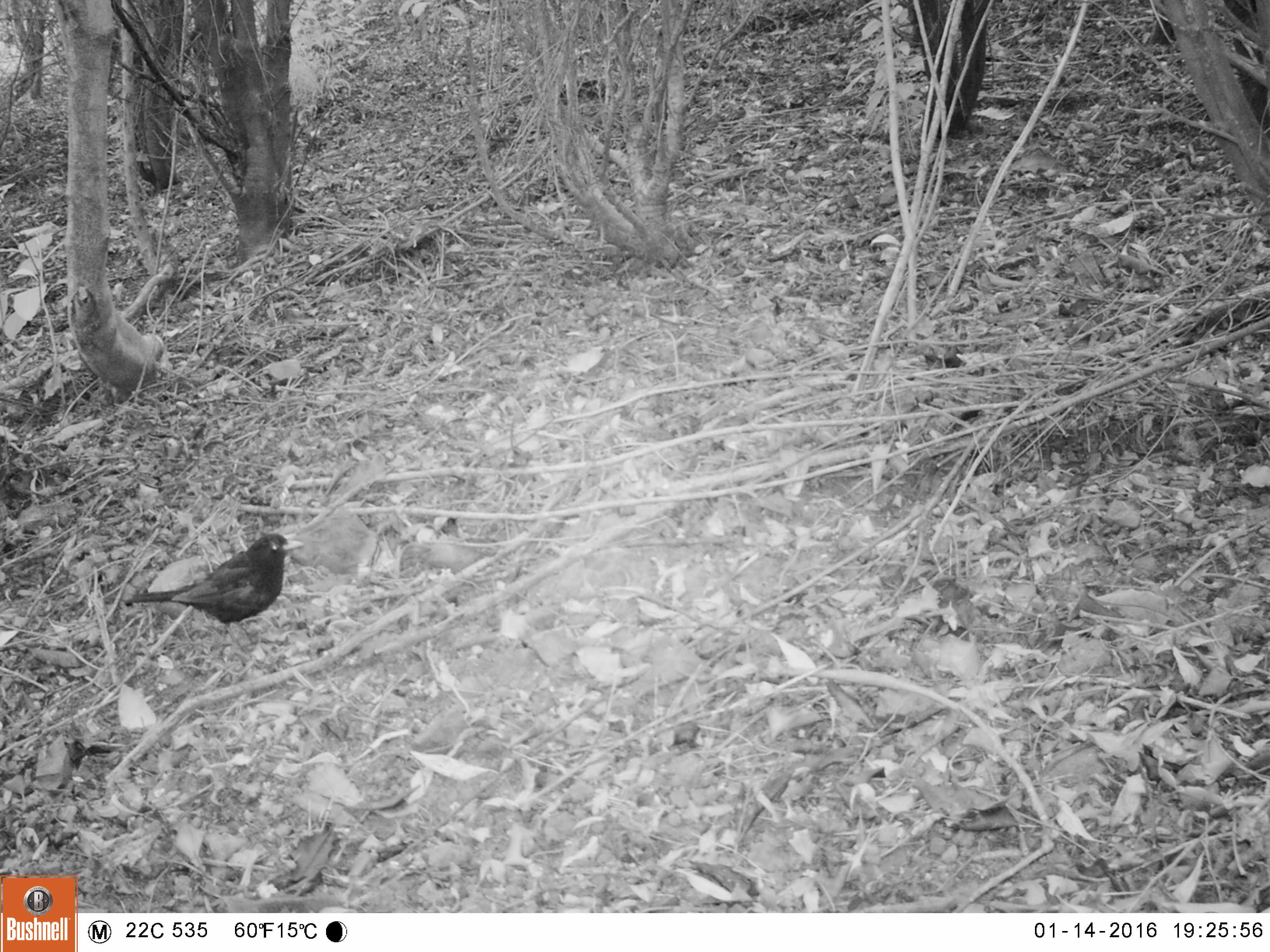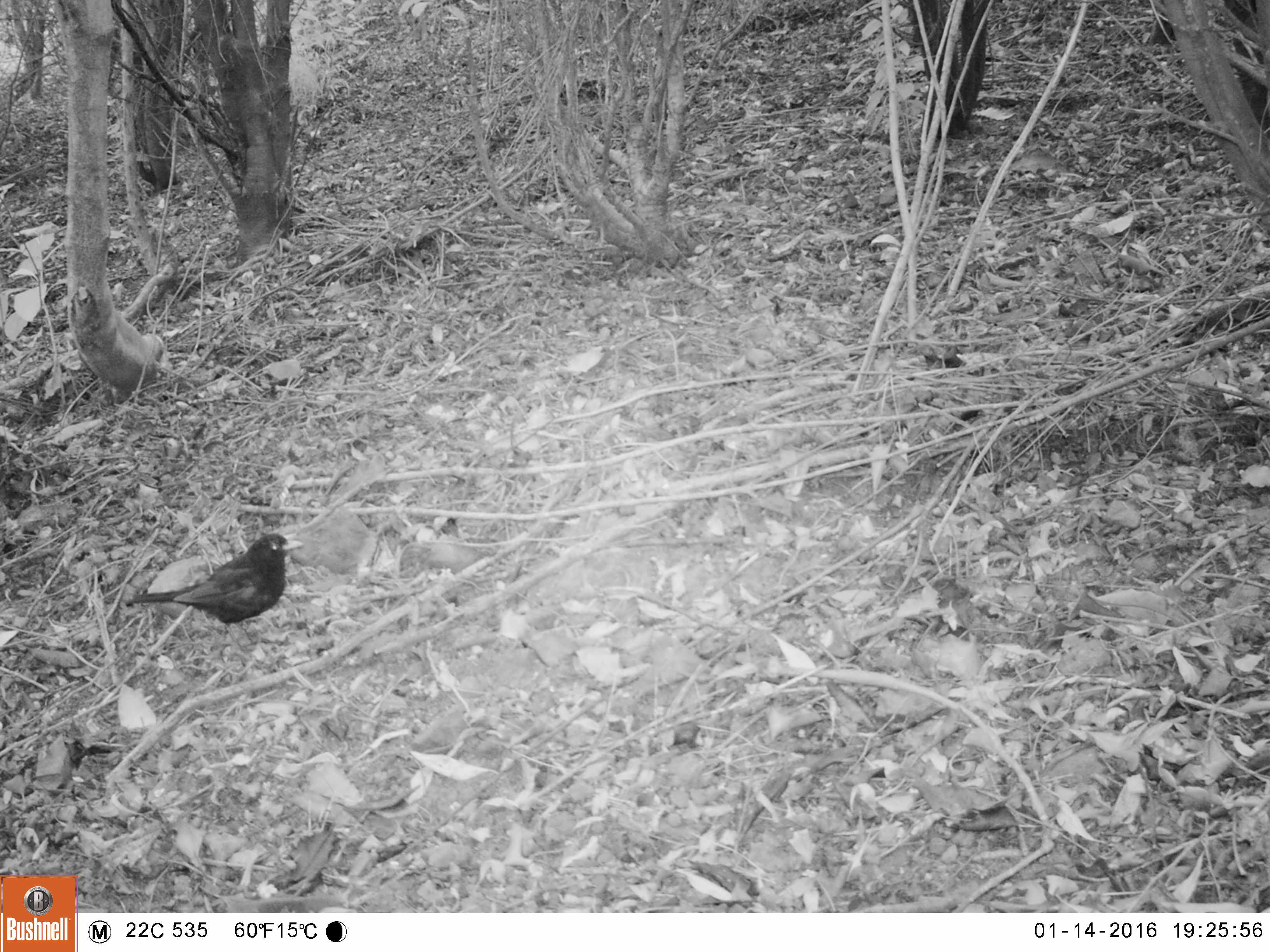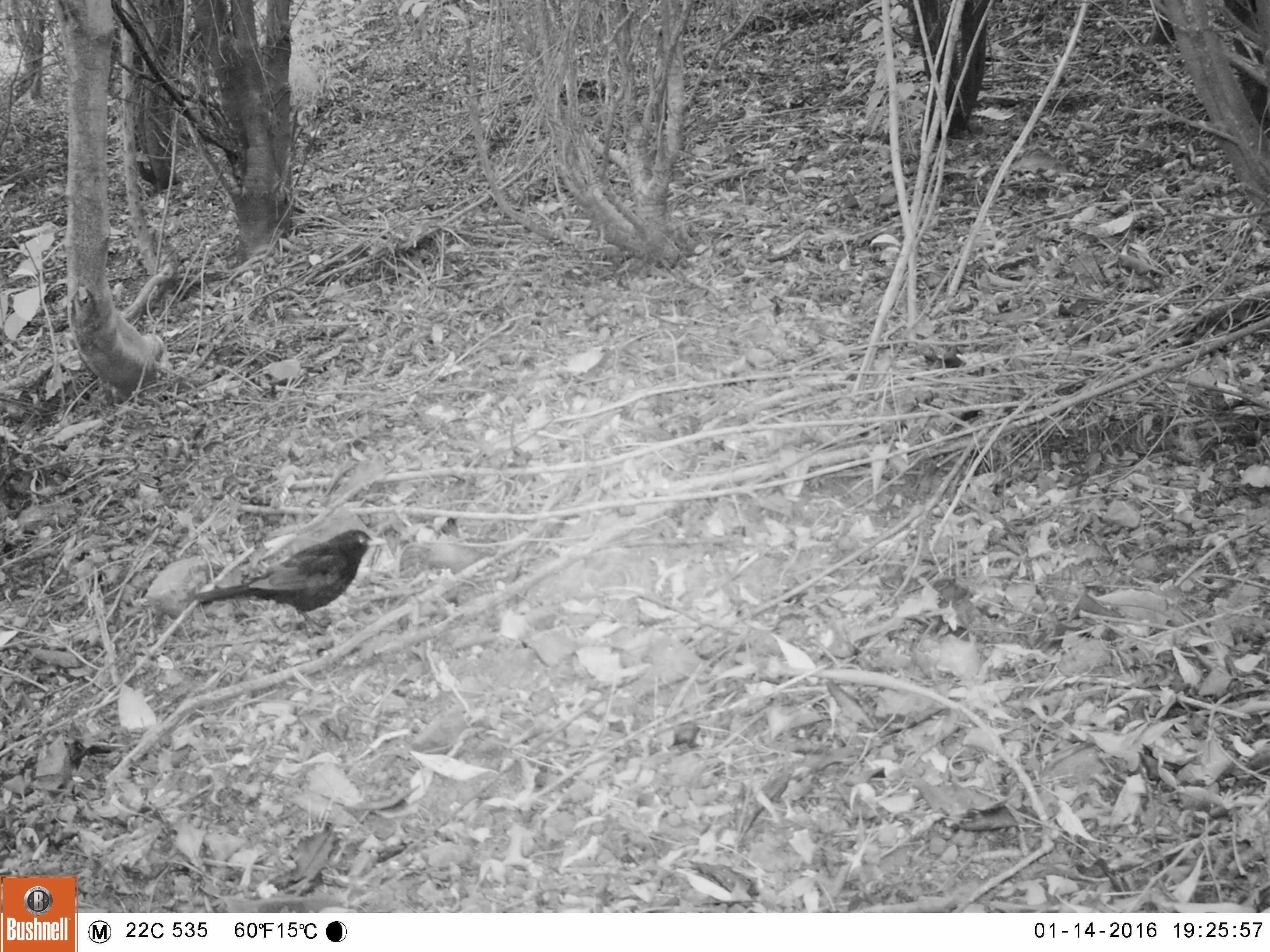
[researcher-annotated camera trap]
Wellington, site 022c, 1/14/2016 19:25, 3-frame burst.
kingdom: Animalia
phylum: Chordata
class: Aves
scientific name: Aves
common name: bird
Bird (Aves).